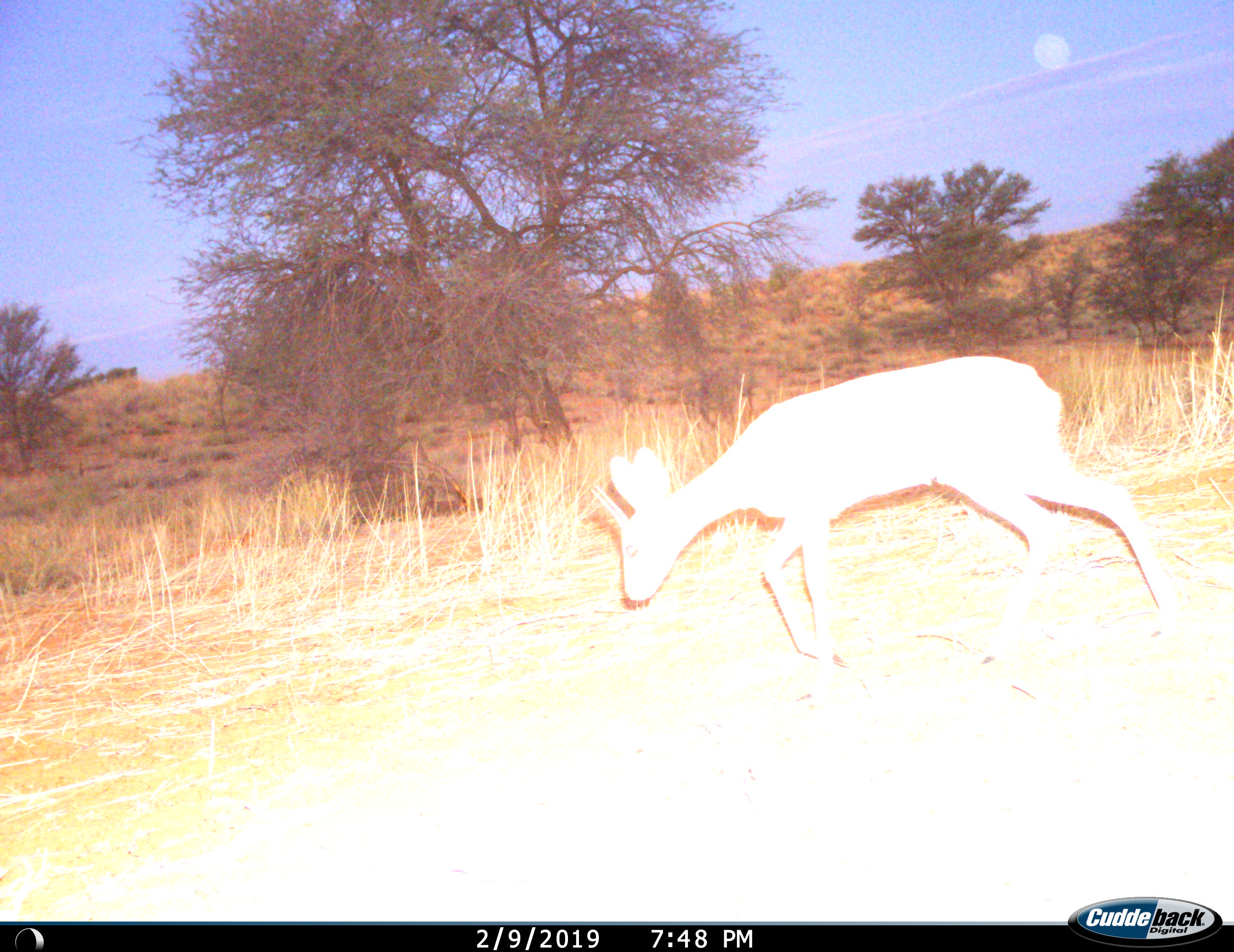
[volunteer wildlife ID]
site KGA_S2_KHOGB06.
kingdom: Animalia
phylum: Chordata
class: Mammalia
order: Artiodactyla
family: Bovidae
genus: Raphicerus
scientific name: Raphicerus campestris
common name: steenbok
Steenbok (Raphicerus campestris), count 1. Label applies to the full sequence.